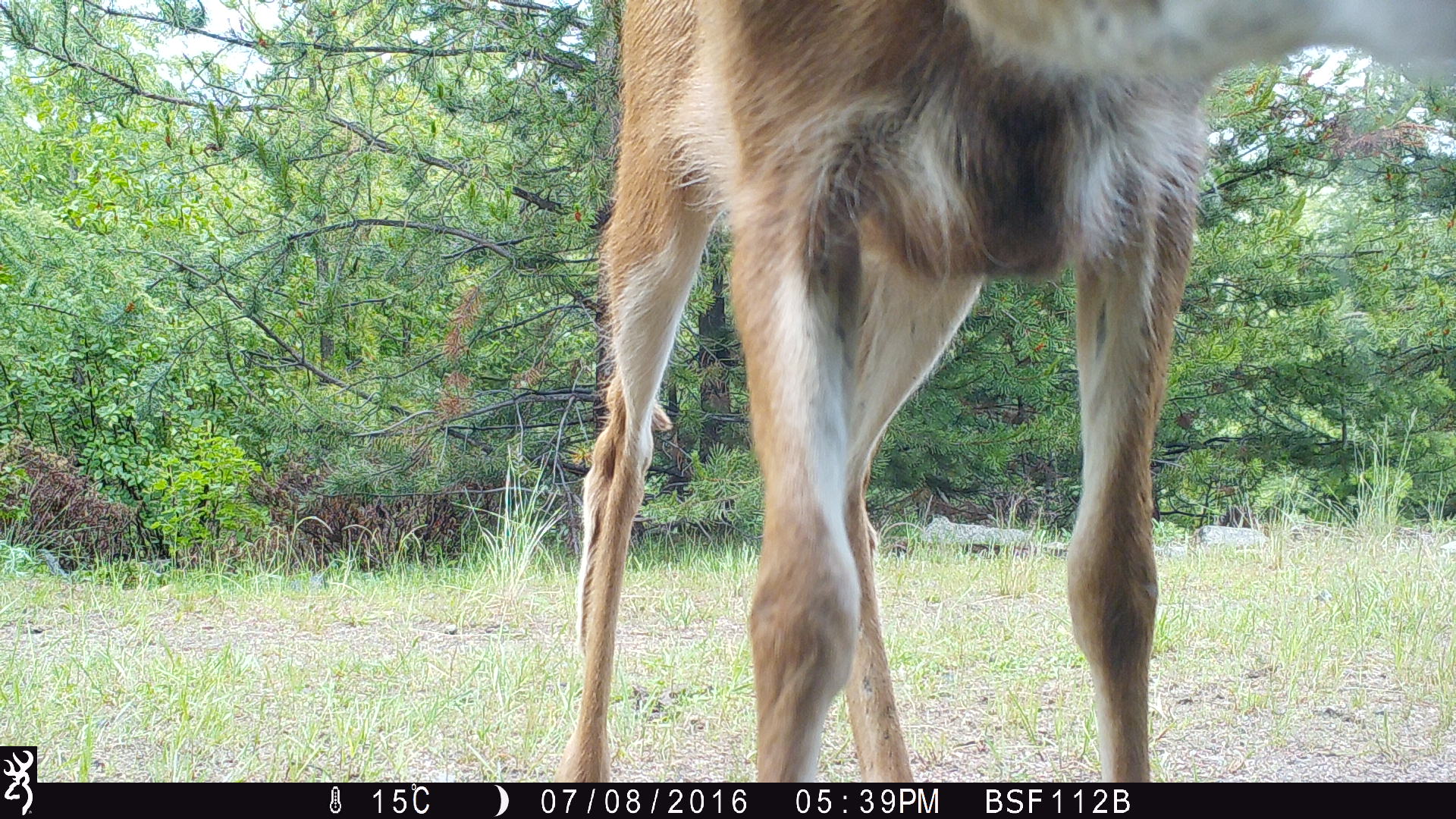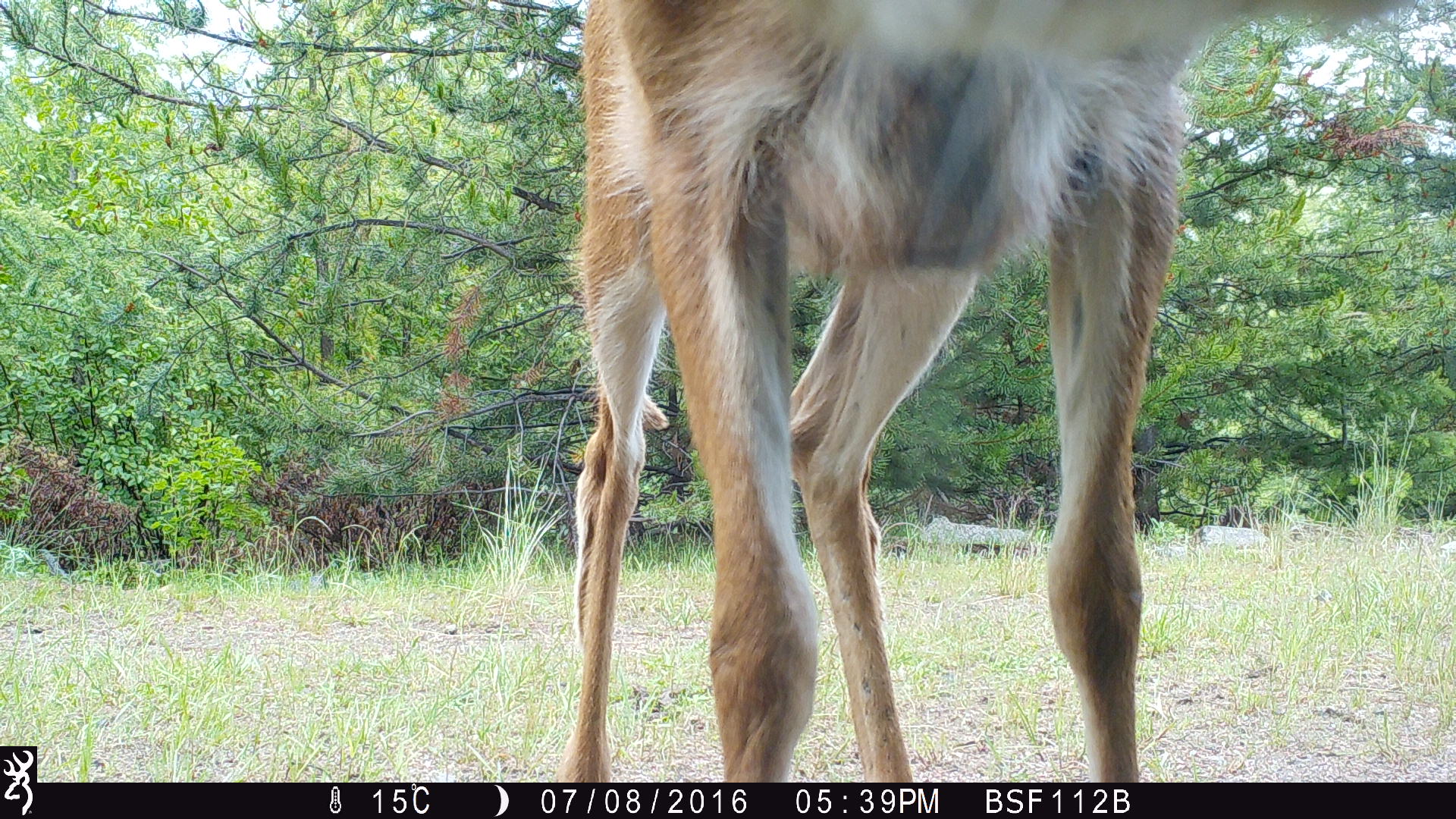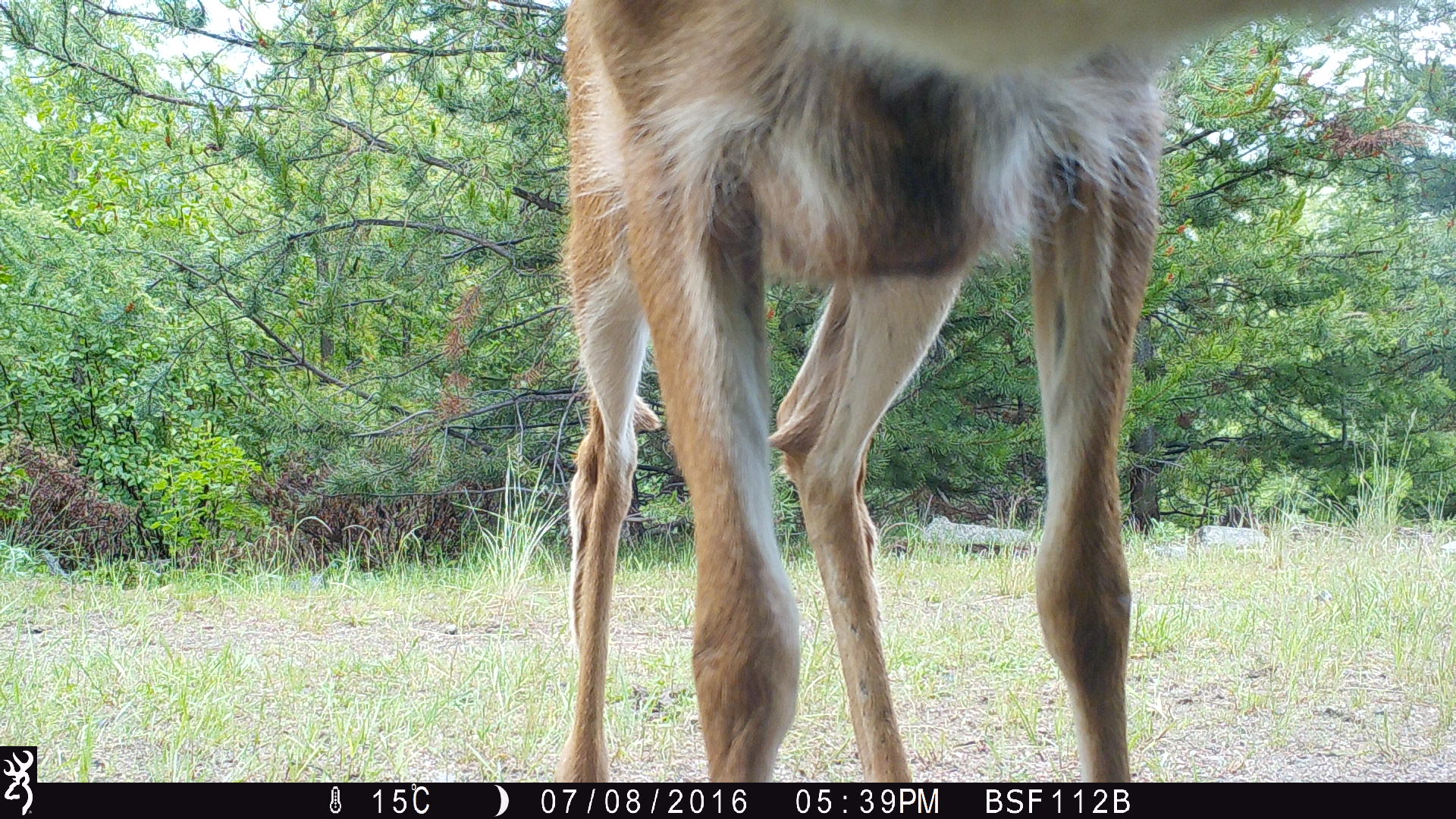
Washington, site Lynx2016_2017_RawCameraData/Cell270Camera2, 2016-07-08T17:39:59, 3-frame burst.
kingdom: Animalia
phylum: Chordata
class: Mammalia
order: Artiodactyla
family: Cervidae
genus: Odocoileus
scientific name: Odocoileus hemionus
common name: mule deer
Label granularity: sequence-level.